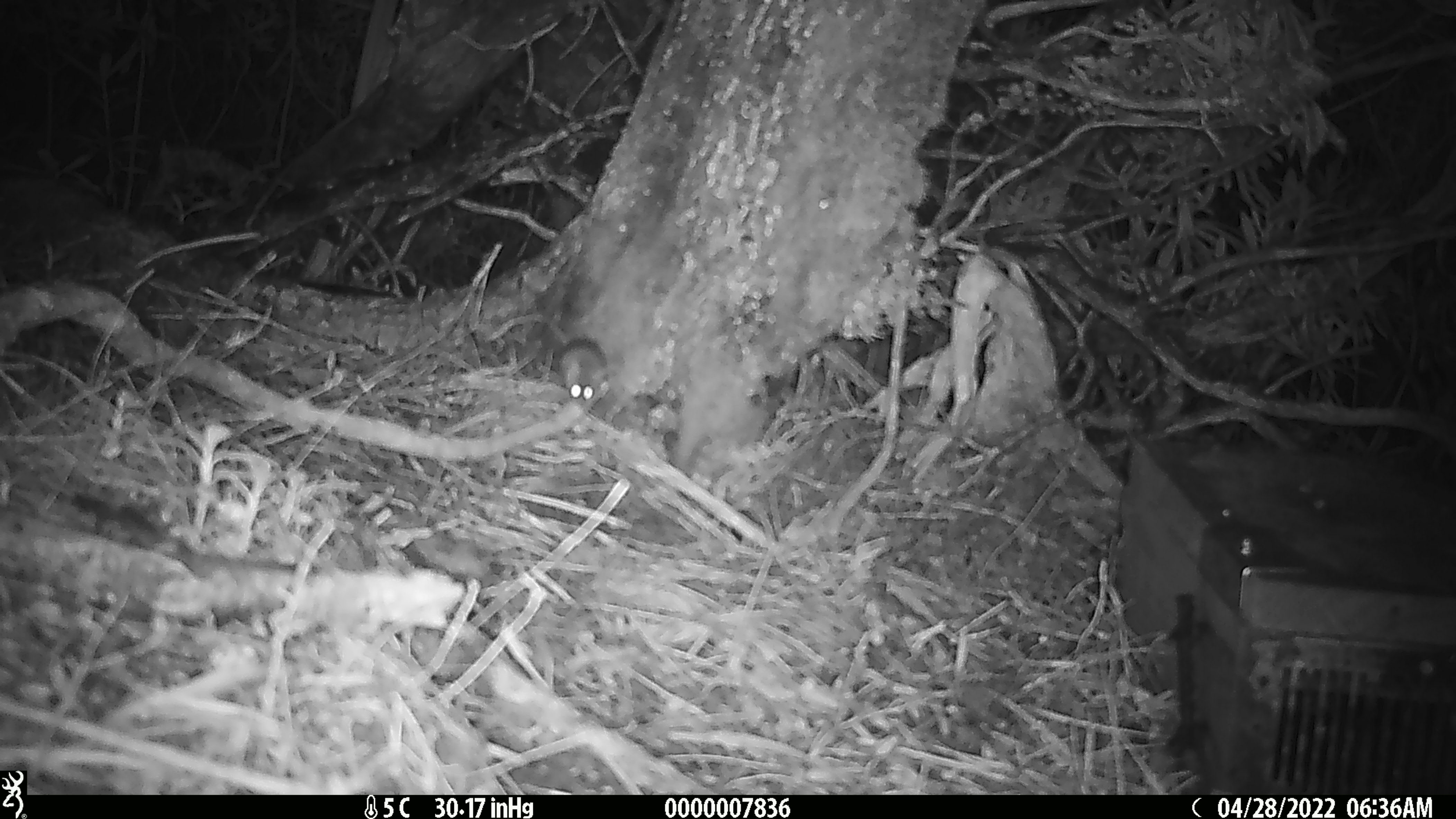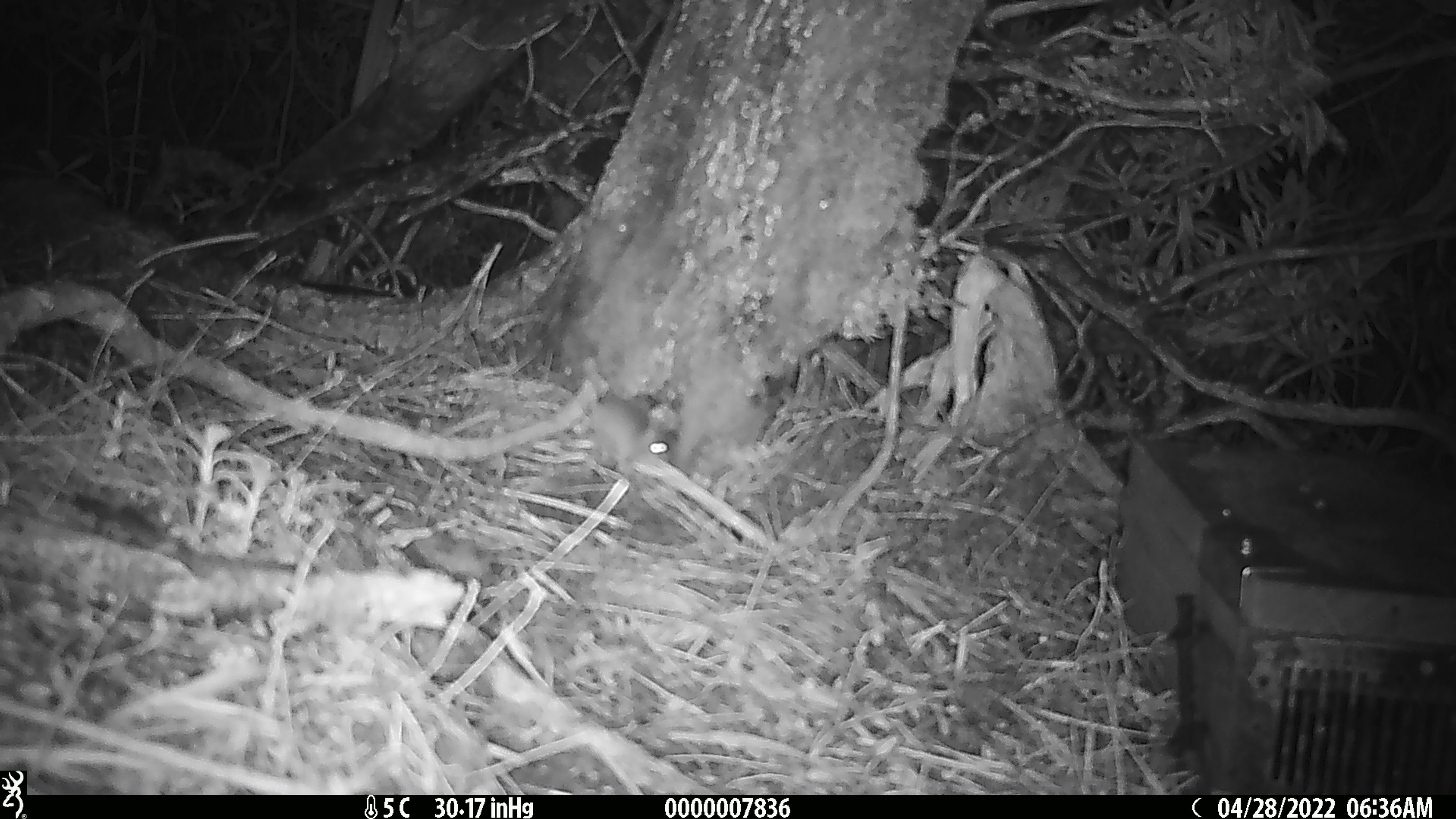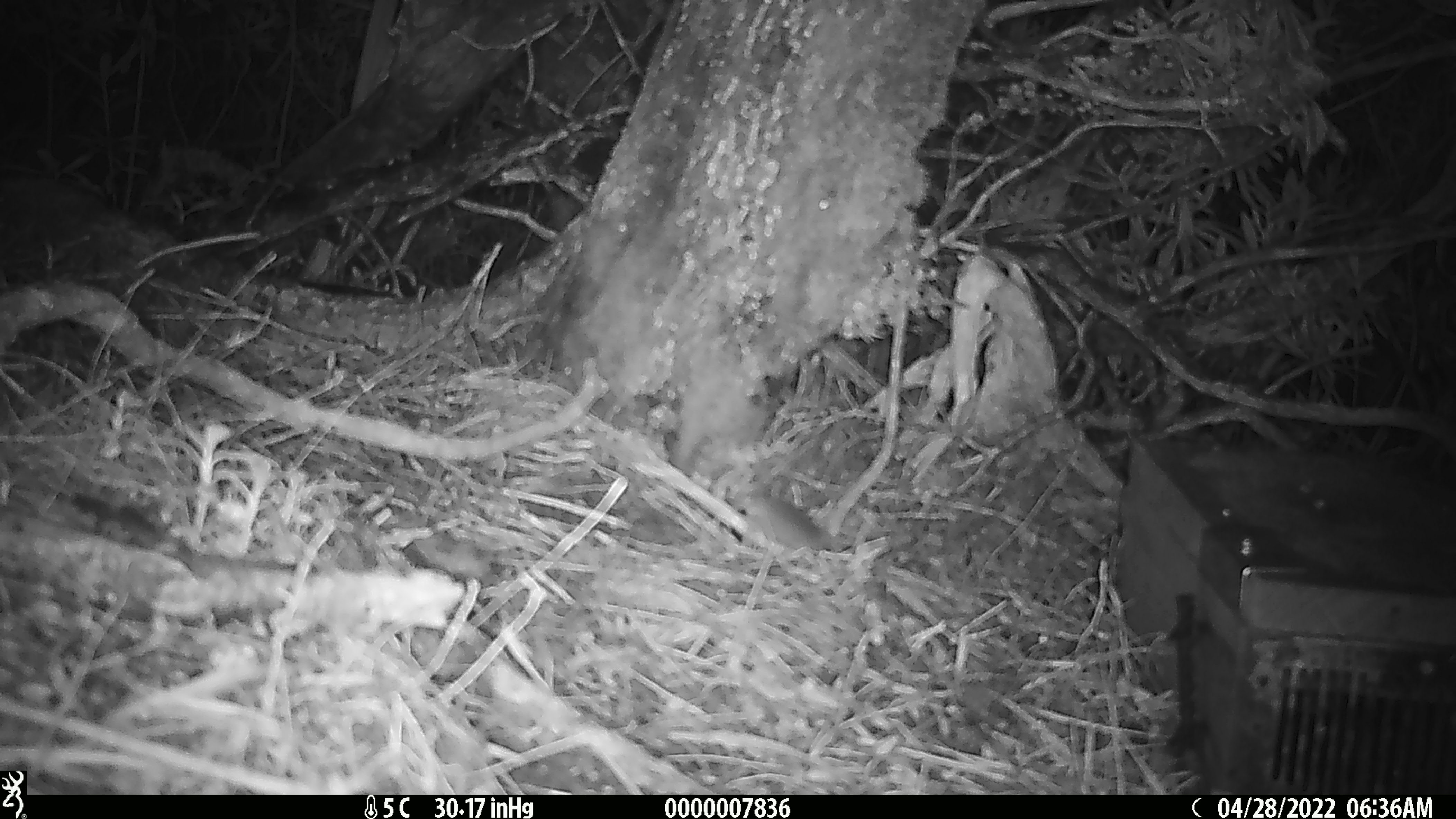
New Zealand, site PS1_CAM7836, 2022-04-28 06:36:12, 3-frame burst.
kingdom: Animalia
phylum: Chordata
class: Mammalia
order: Rodentia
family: Muridae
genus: Mus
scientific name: Mus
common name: mouse